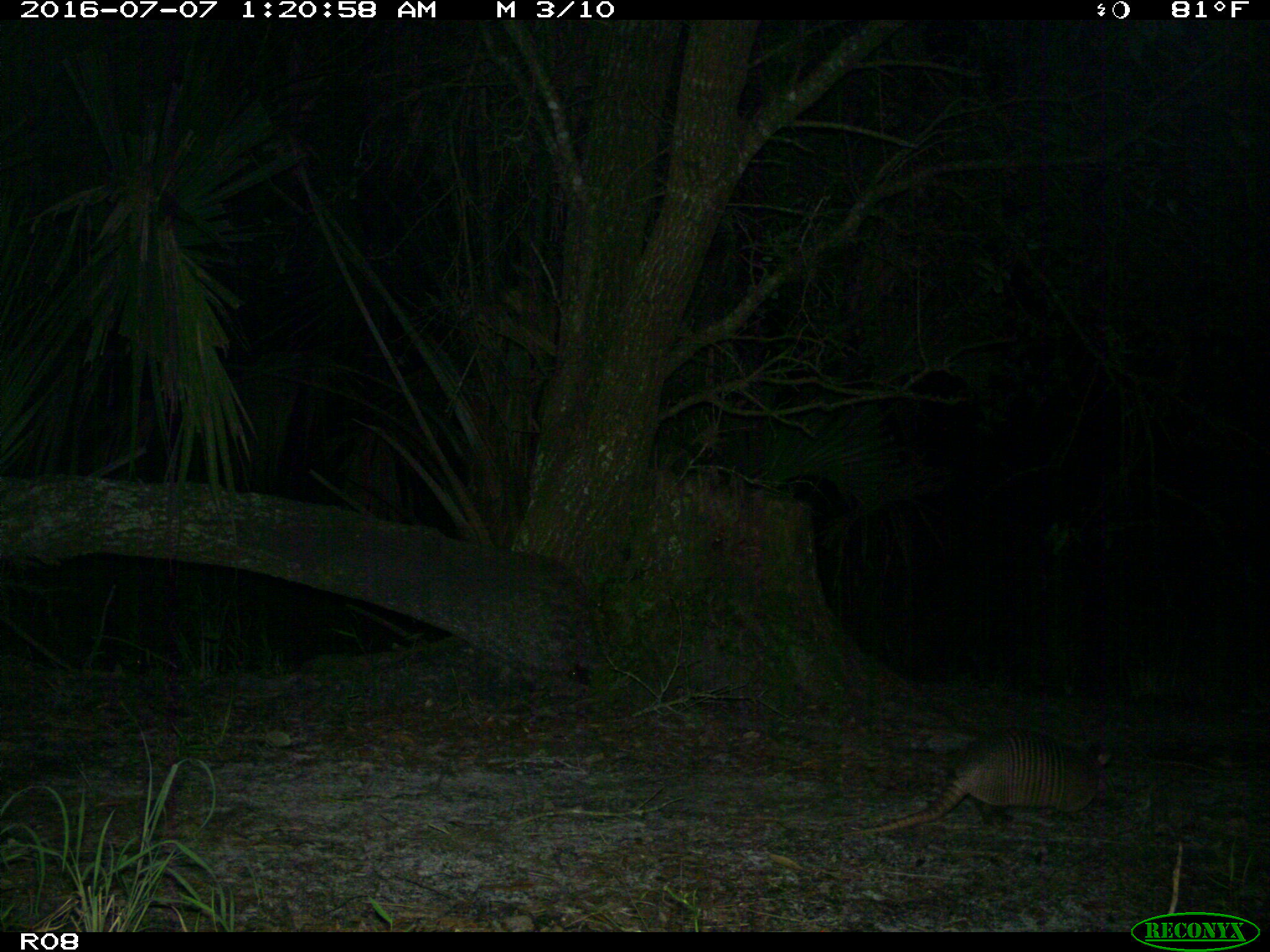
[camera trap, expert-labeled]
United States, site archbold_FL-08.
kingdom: Animalia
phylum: Chordata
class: Mammalia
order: Cingulata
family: Dasypodidae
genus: Dasypus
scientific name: Dasypus novemcinctus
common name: nine-banded armadillo